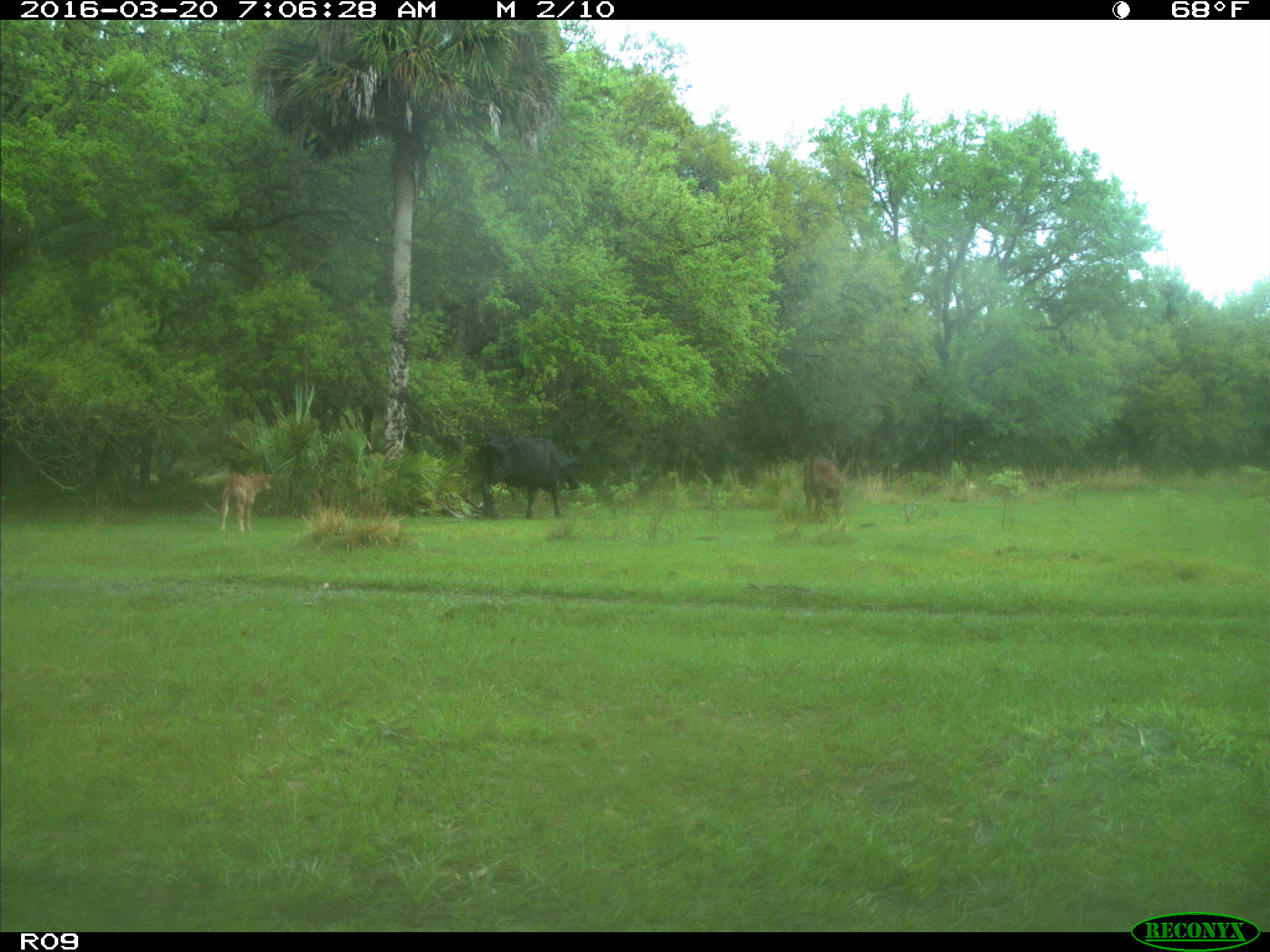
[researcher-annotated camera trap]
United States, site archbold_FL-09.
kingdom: Animalia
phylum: Chordata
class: Mammalia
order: Artiodactyla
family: Bovidae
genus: Bos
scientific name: Bos taurus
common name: domestic cow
Bos taurus (domestic cow).